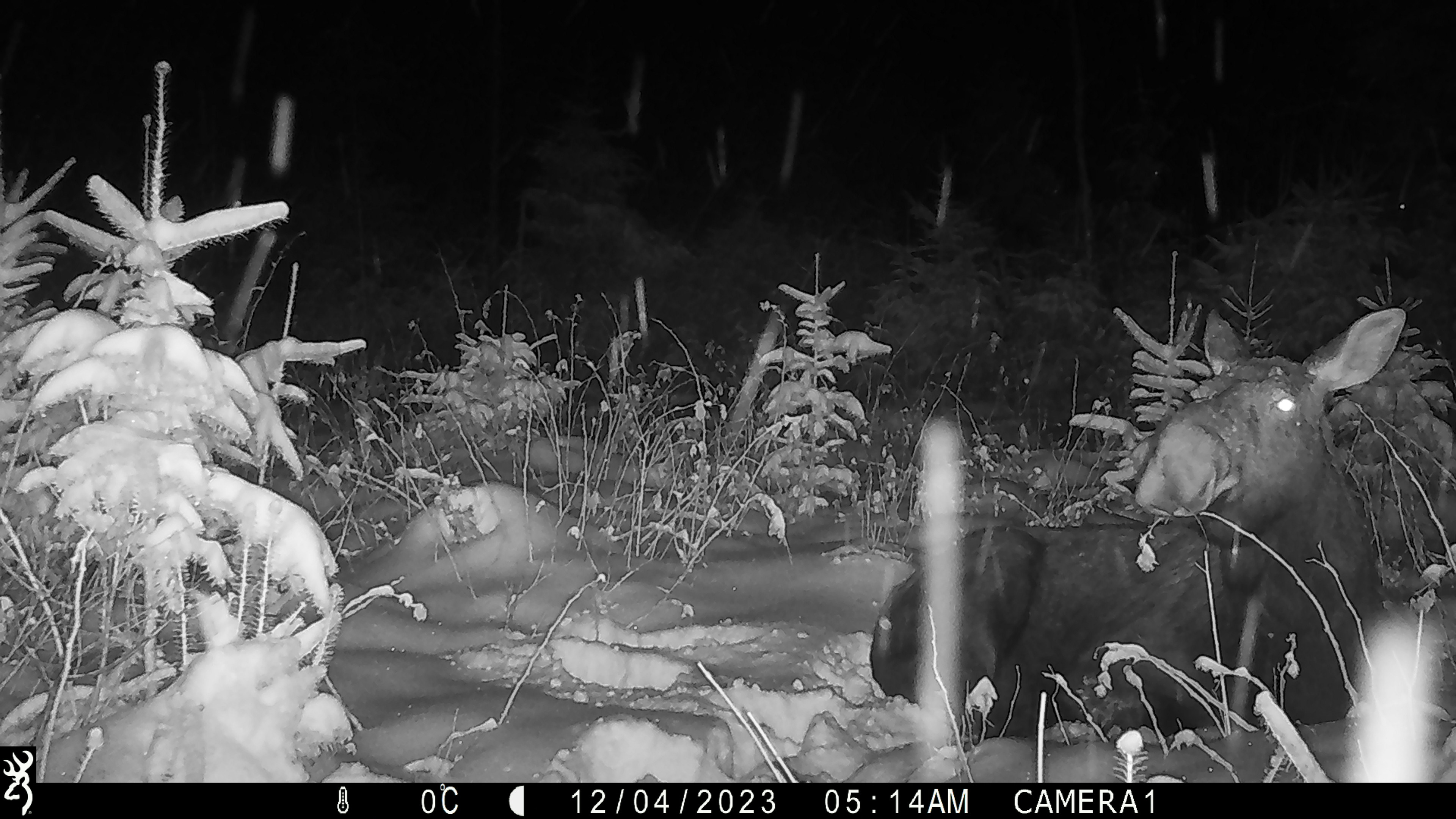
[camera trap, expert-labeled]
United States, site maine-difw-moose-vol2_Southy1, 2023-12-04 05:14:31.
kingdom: Animalia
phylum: Chordata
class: Mammalia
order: Artiodactyla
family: Cervidae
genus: Alces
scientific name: Alces alces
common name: moose